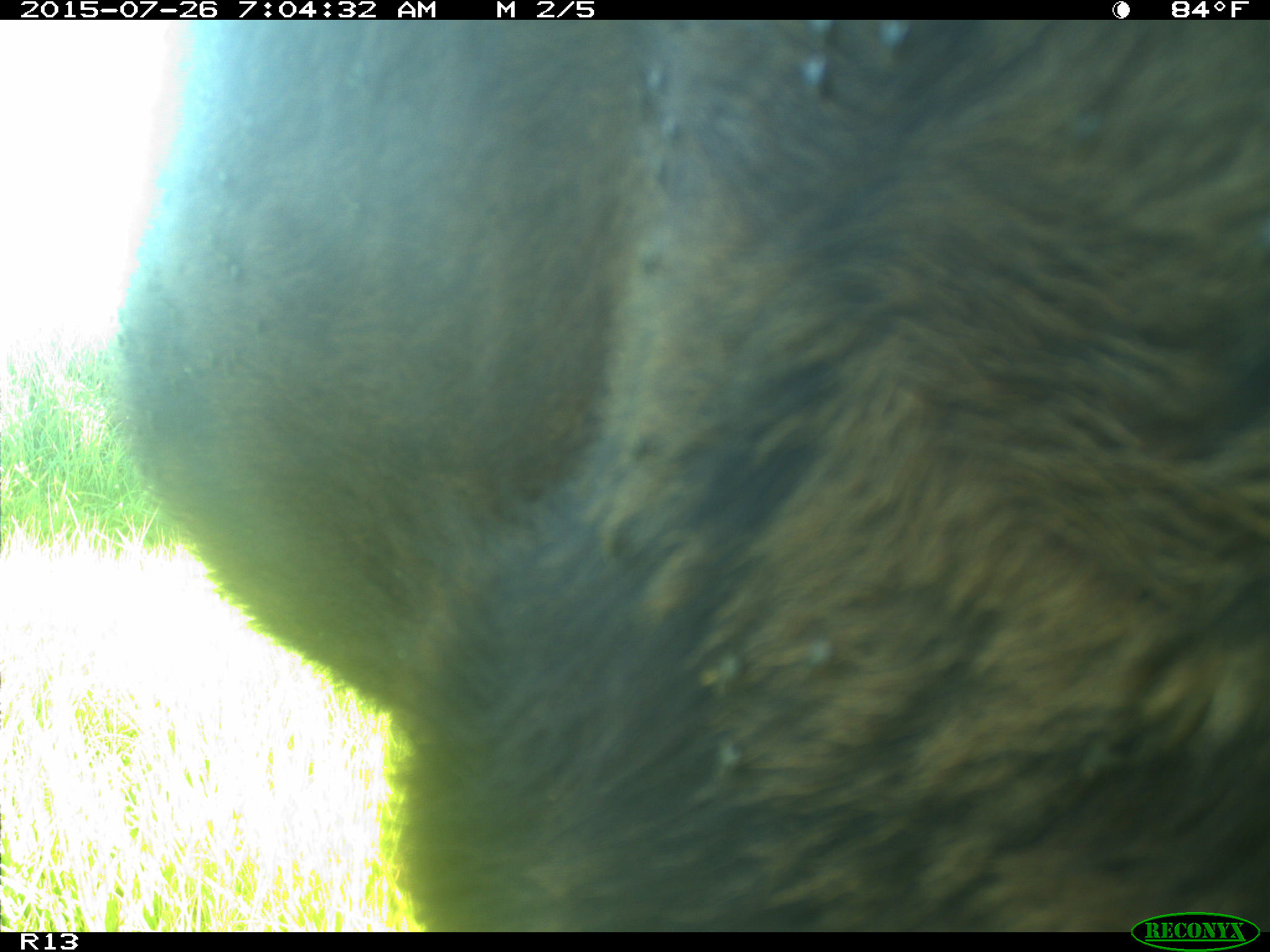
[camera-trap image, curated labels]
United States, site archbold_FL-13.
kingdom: Animalia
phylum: Chordata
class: Mammalia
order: Artiodactyla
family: Bovidae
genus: Bos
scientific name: Bos taurus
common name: domestic cow